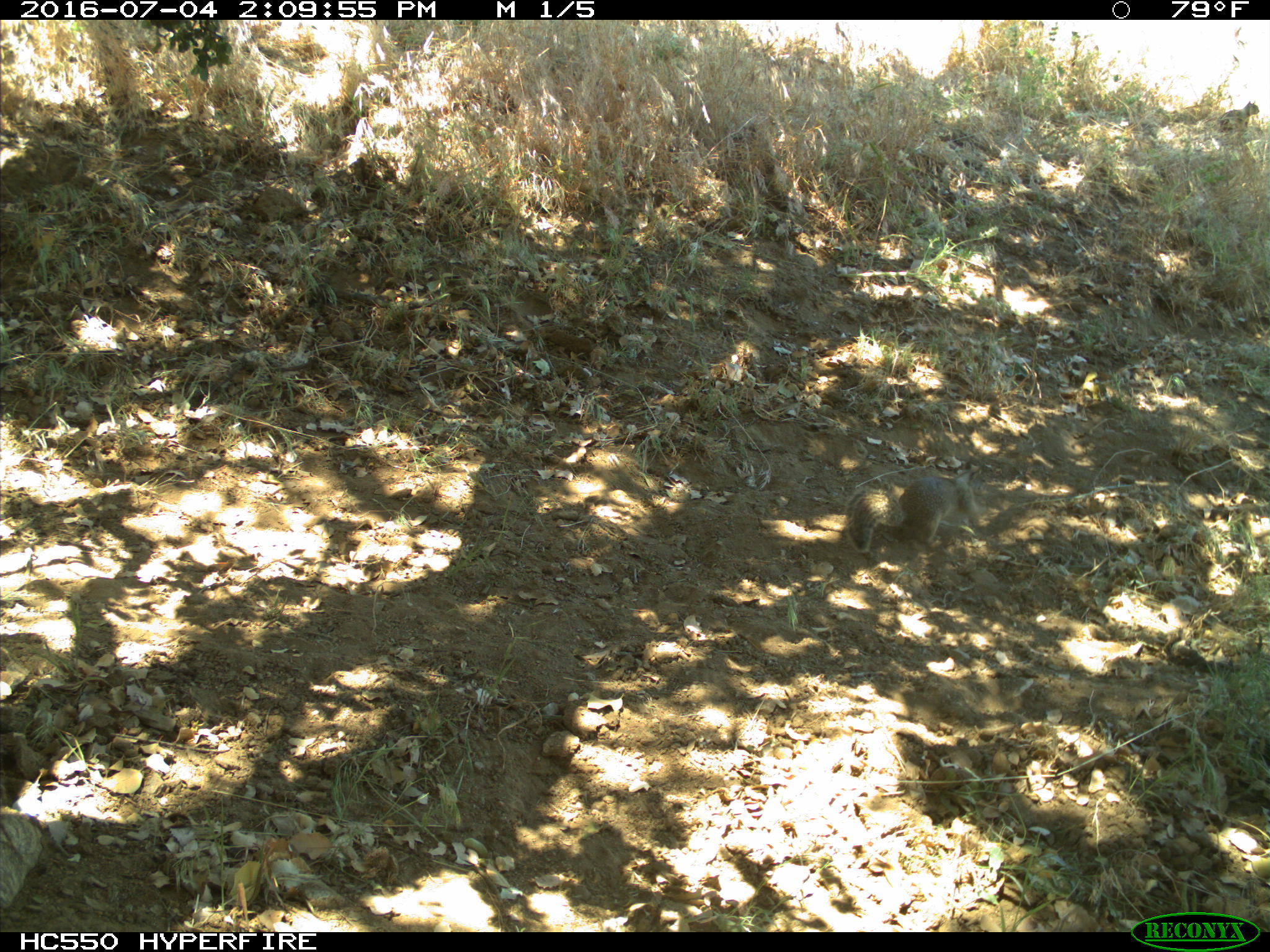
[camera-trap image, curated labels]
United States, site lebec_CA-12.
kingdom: Animalia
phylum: Chordata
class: Mammalia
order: Rodentia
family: Sciuridae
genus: Otospermophilus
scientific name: Otospermophilus beecheyi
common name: california ground squirrel